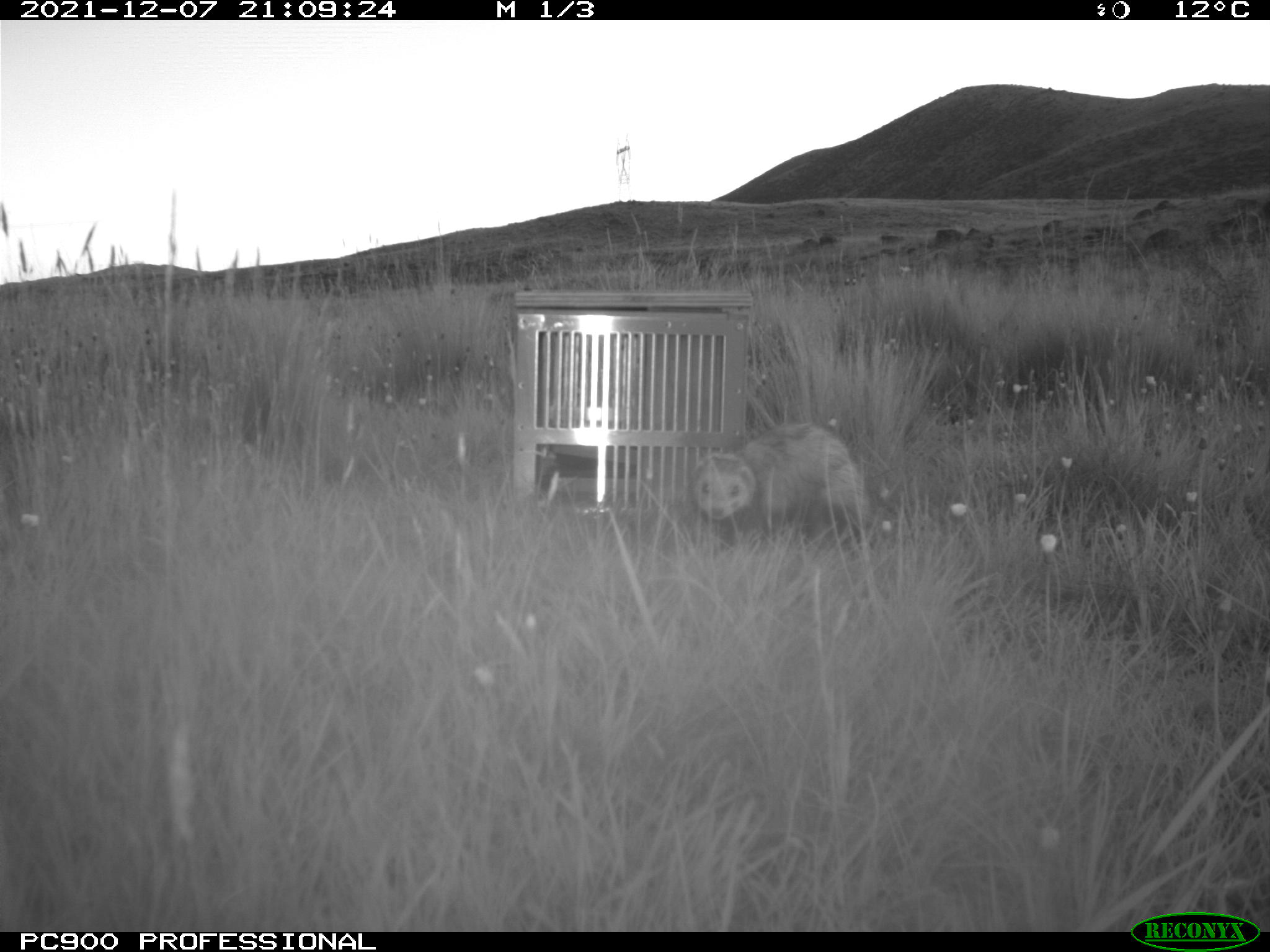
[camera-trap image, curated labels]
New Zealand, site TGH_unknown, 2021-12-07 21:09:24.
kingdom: Animalia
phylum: Chordata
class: Mammalia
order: Carnivora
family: Mustelidae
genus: Mustela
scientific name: Mustela furo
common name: ferret